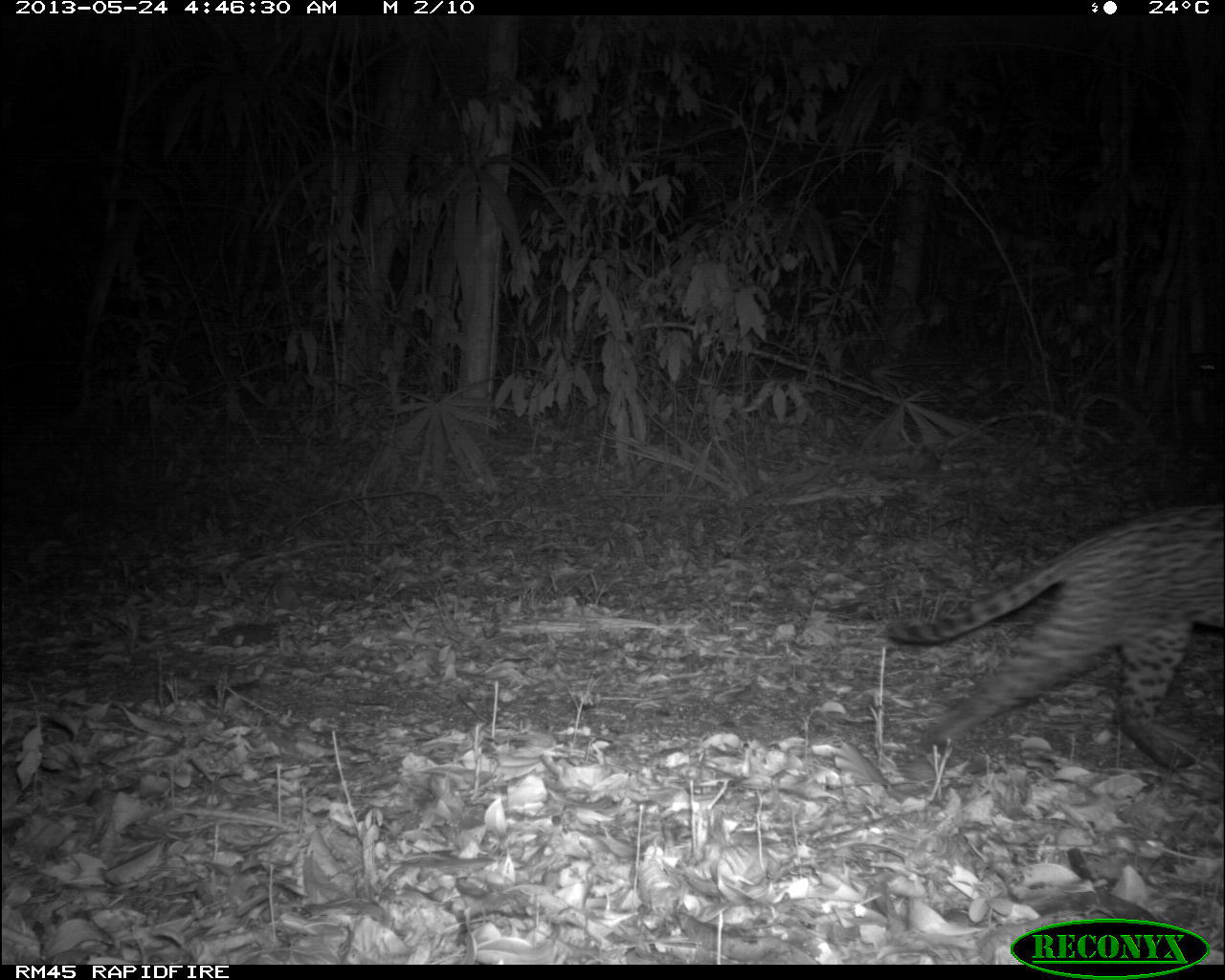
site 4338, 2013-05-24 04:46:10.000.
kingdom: Animalia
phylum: Chordata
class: Mammalia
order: Carnivora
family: Felidae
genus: Leopardus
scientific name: Leopardus pardalis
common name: ocelot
Leopardus pardalis (ocelot), count 1.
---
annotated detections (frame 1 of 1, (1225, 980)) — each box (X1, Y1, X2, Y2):
leopardus pardalis: (886, 505, 1222, 768)